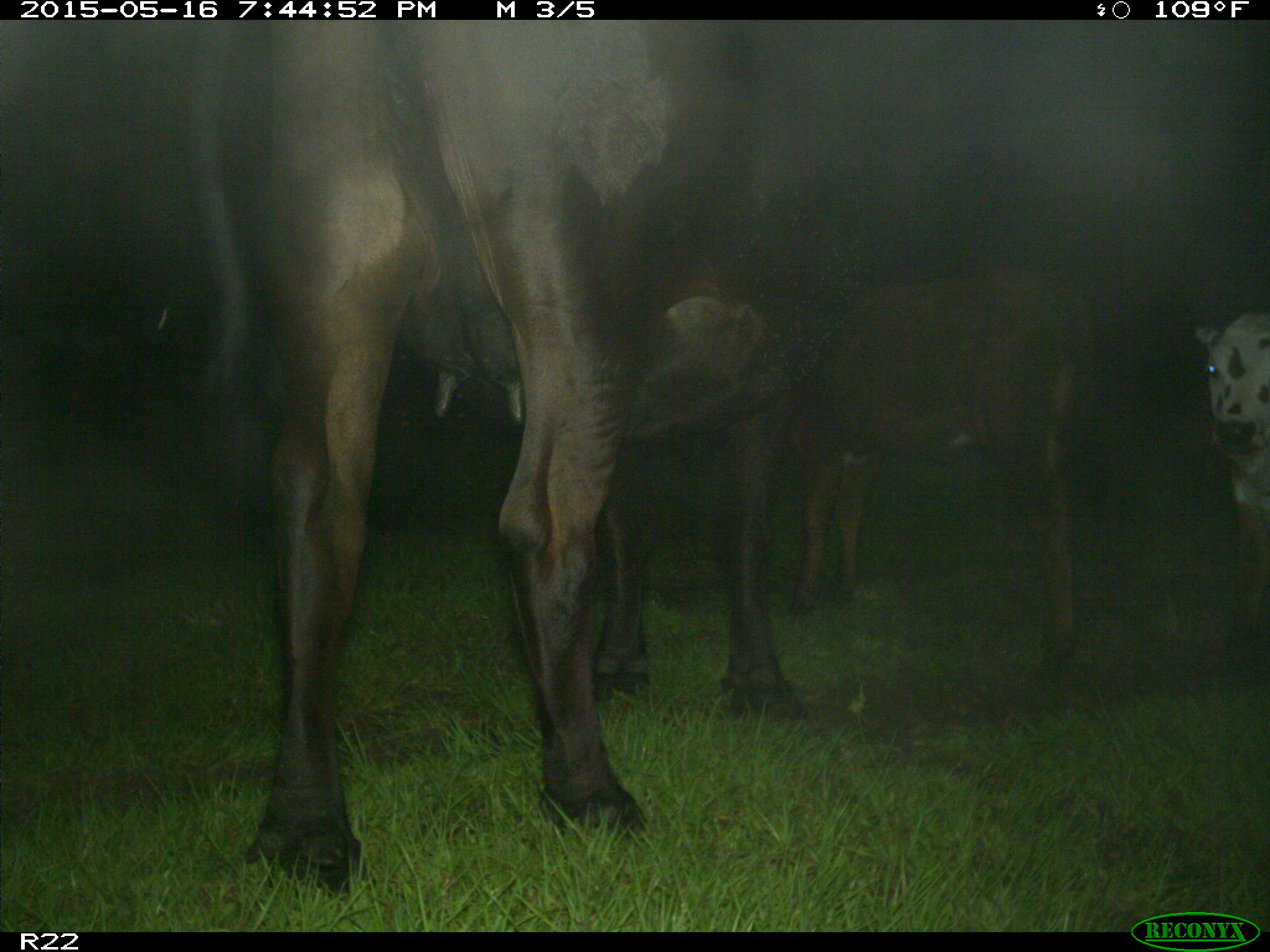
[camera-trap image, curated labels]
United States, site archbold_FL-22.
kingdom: Animalia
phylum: Chordata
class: Mammalia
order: Artiodactyla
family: Bovidae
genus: Bos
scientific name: Bos taurus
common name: domestic cow